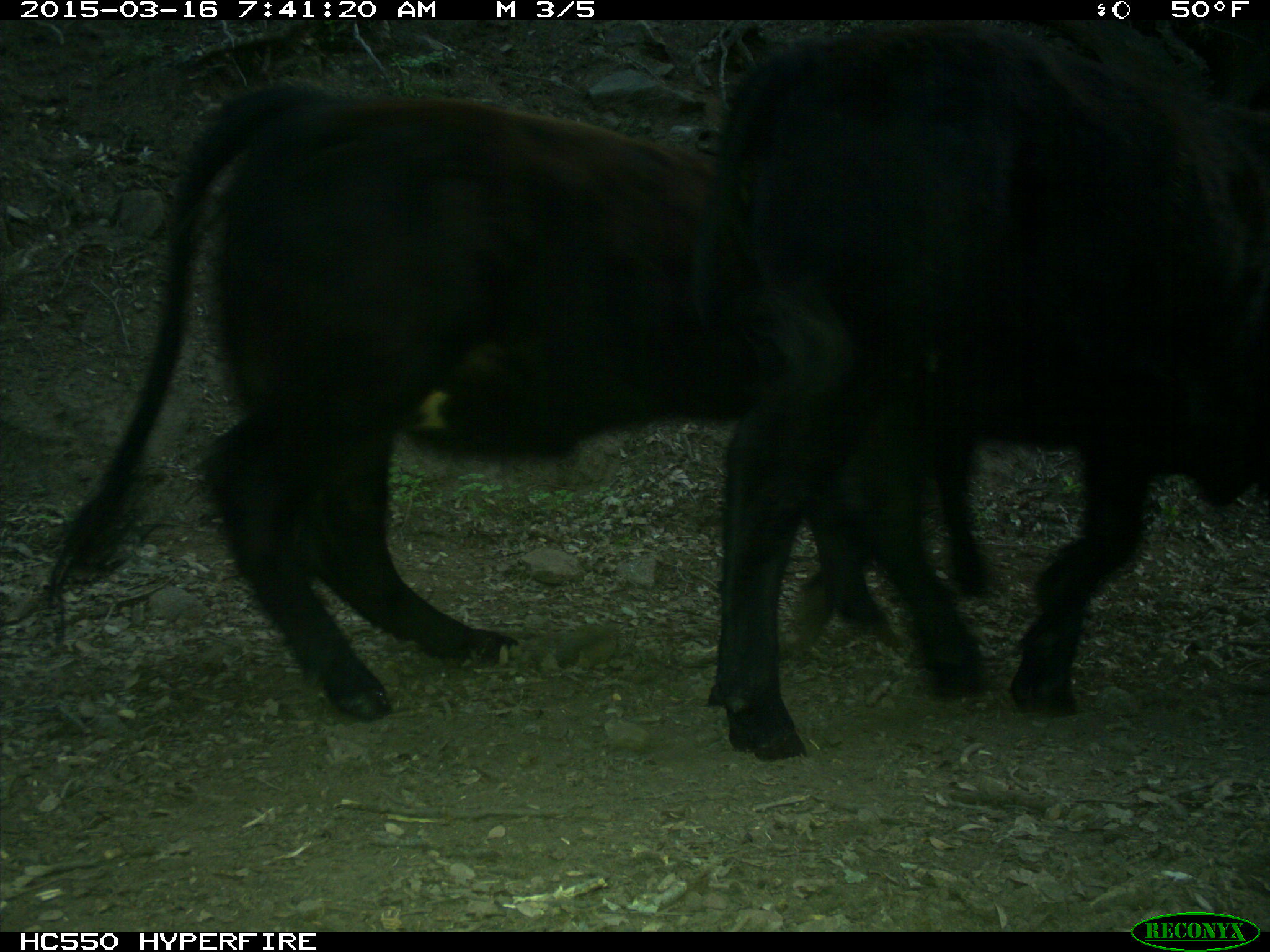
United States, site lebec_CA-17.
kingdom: Animalia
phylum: Chordata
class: Mammalia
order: Artiodactyla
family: Bovidae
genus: Bos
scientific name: Bos taurus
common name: domestic cow